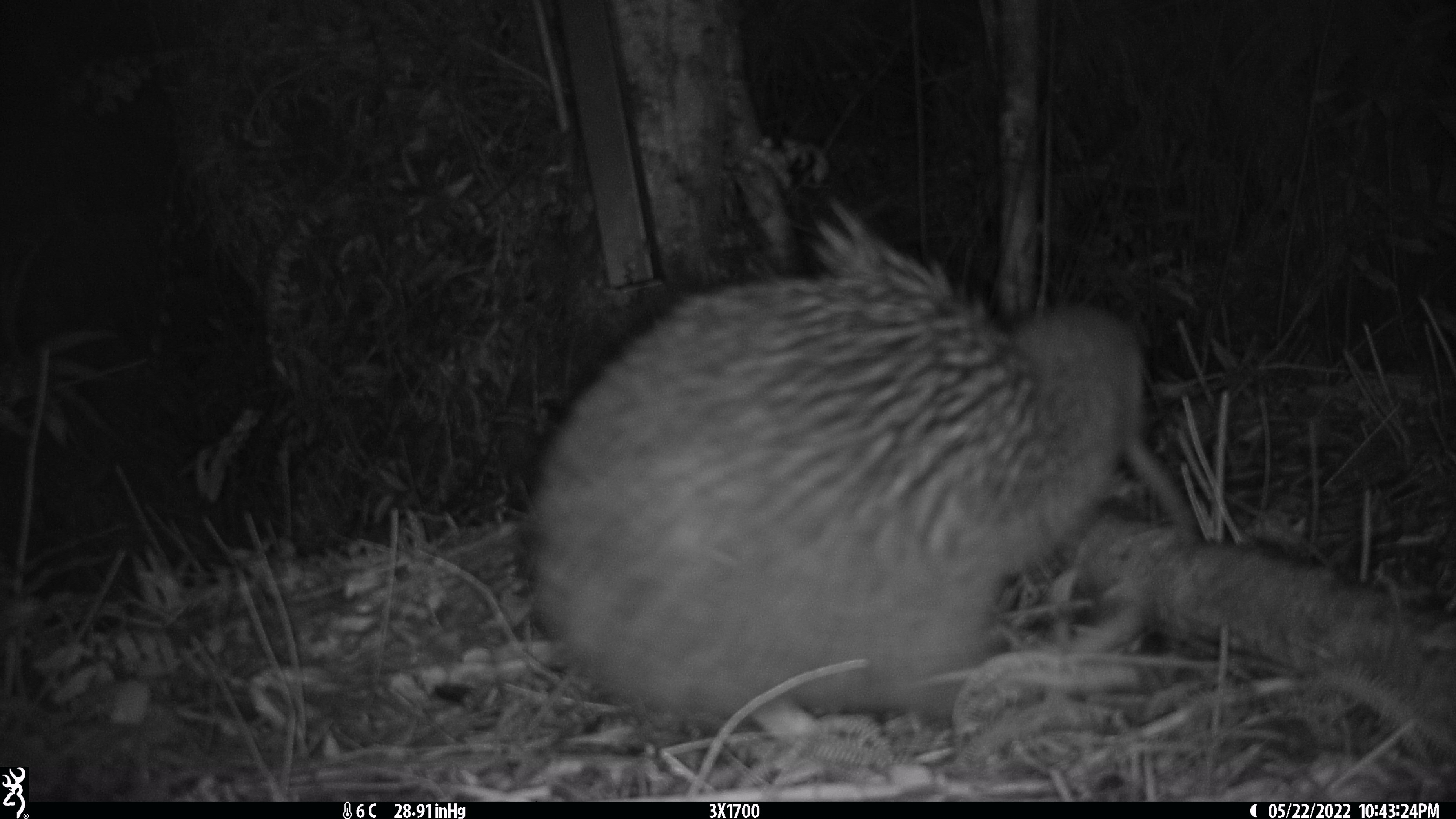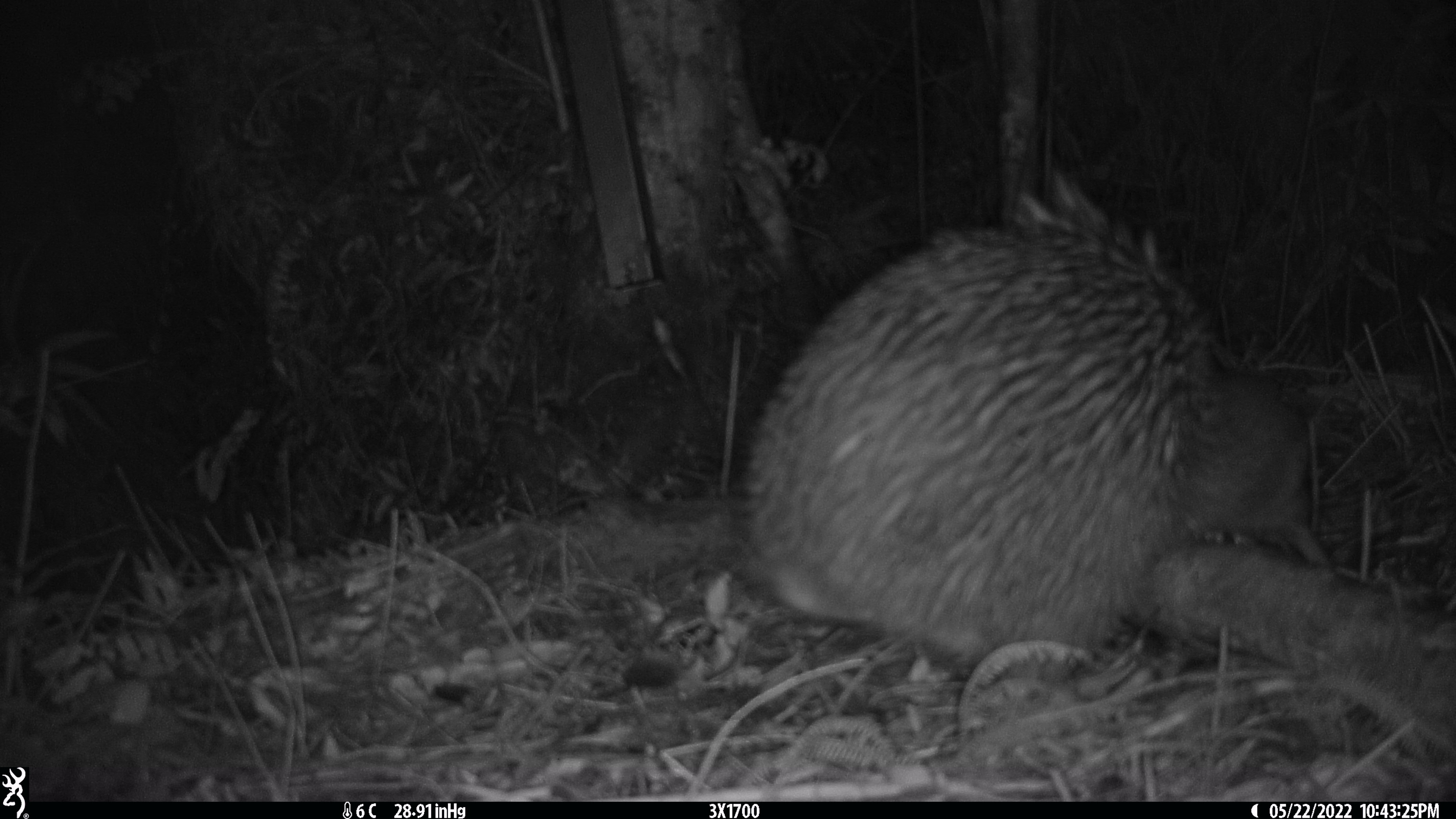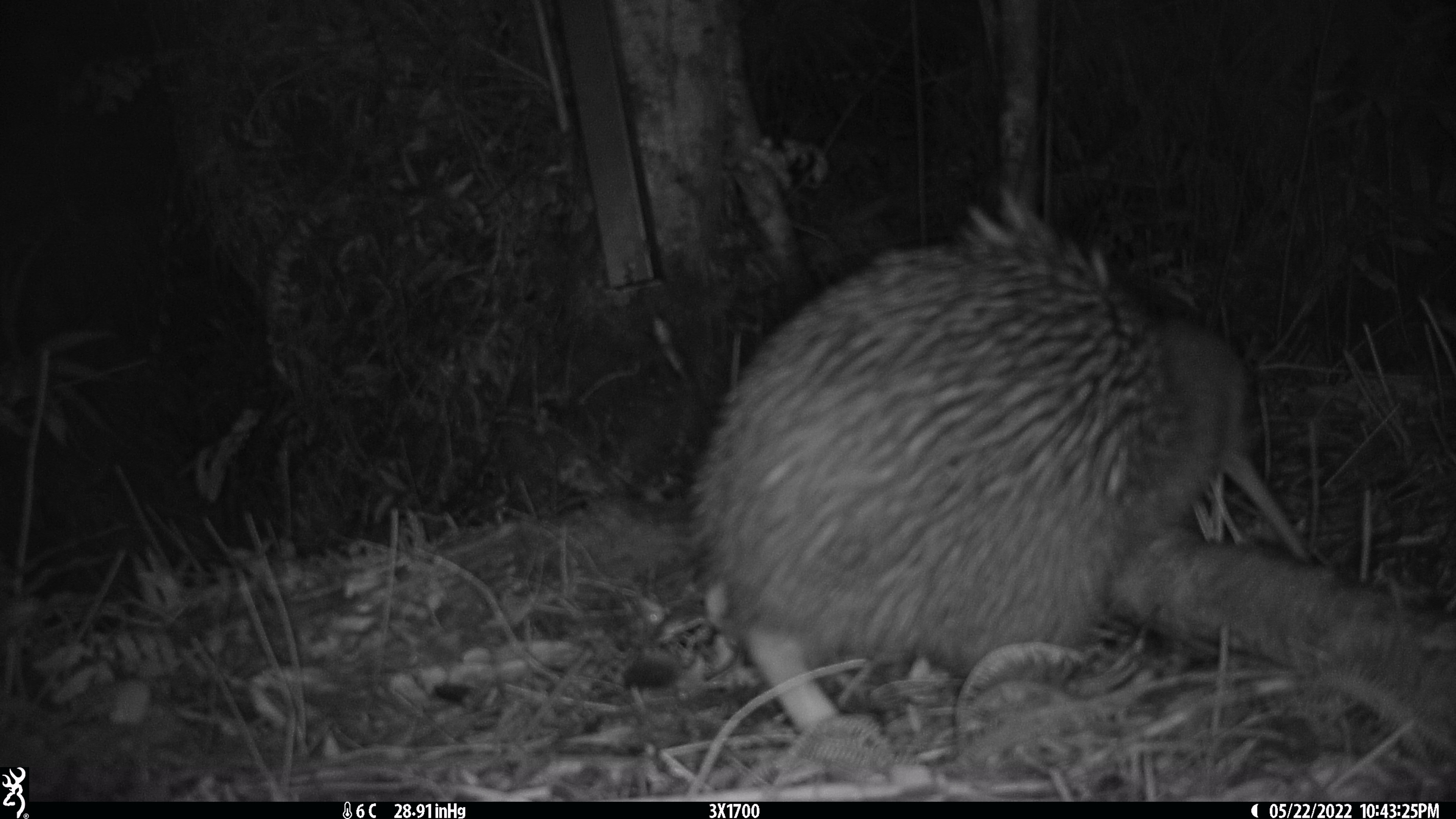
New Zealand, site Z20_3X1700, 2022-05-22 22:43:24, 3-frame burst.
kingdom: Animalia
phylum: Chordata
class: Aves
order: Apterygiformes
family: Apterygidae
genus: Apteryx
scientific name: Apteryx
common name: kiwi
Kiwi (Apteryx).